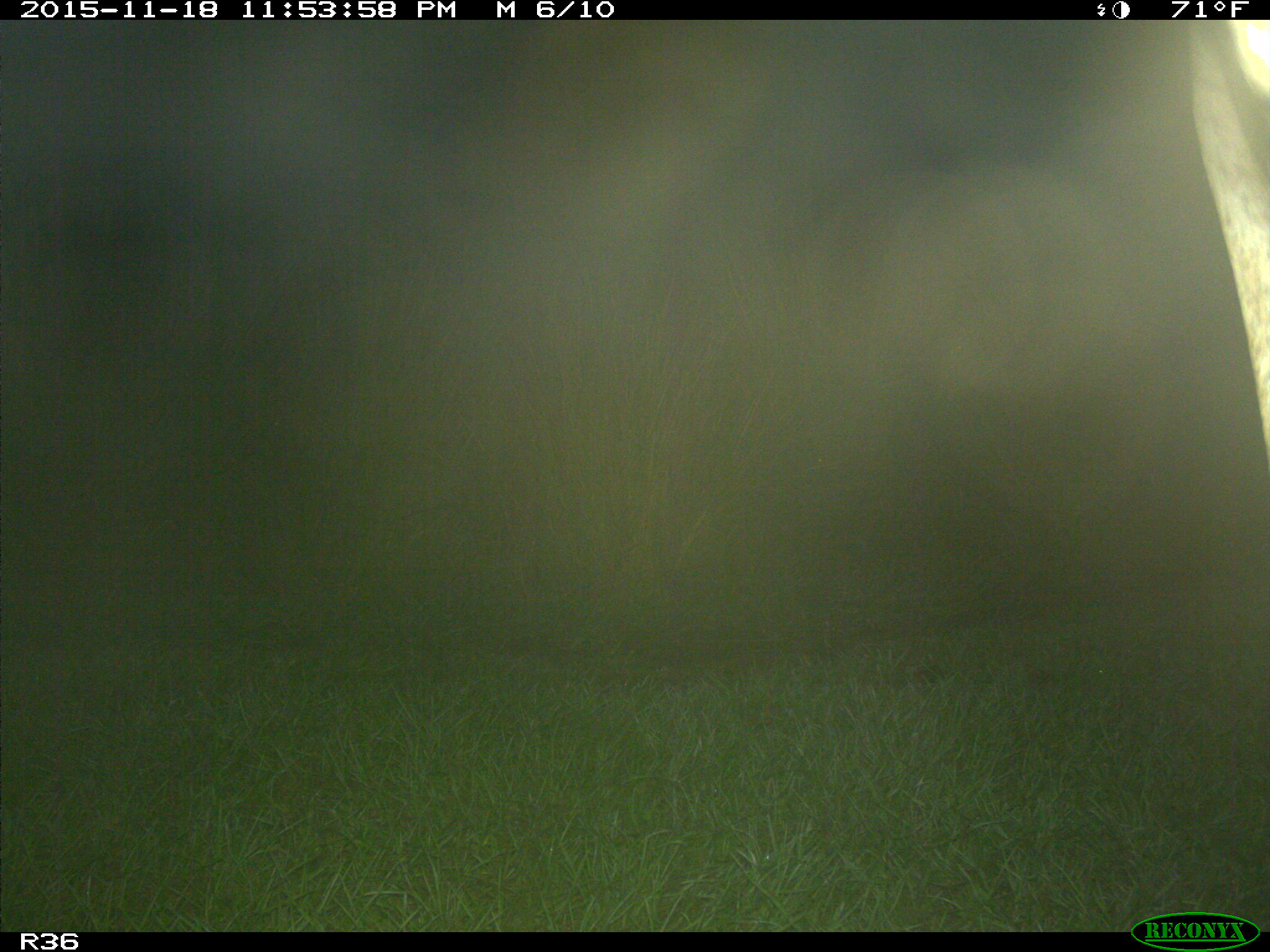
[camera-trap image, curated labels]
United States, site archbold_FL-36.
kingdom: Animalia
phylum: Chordata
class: Mammalia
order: Artiodactyla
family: Bovidae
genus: Bos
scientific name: Bos taurus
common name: domestic cow